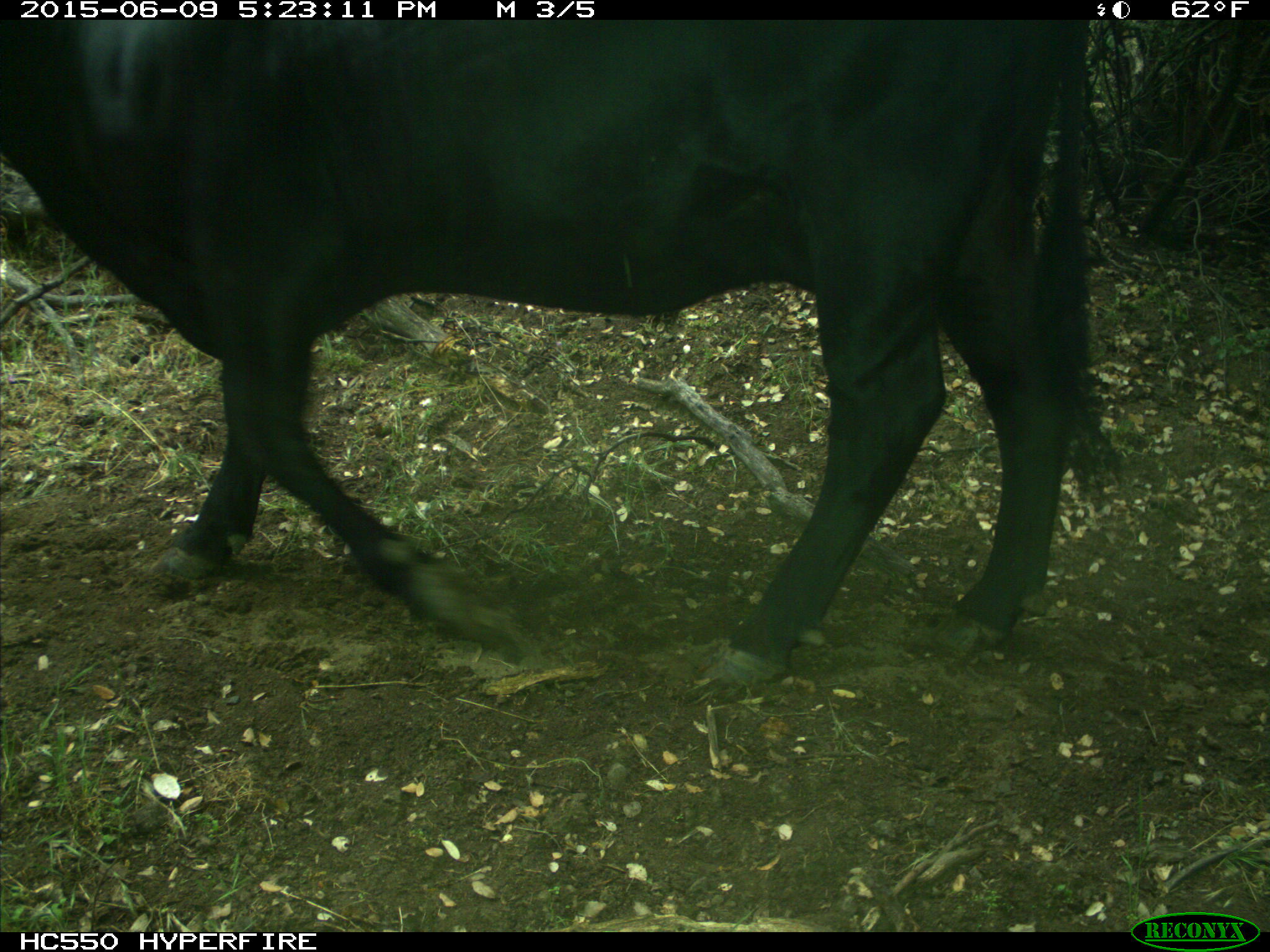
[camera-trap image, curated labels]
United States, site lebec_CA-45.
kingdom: Animalia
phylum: Chordata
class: Mammalia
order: Artiodactyla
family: Bovidae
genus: Bos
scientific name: Bos taurus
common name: domestic cow